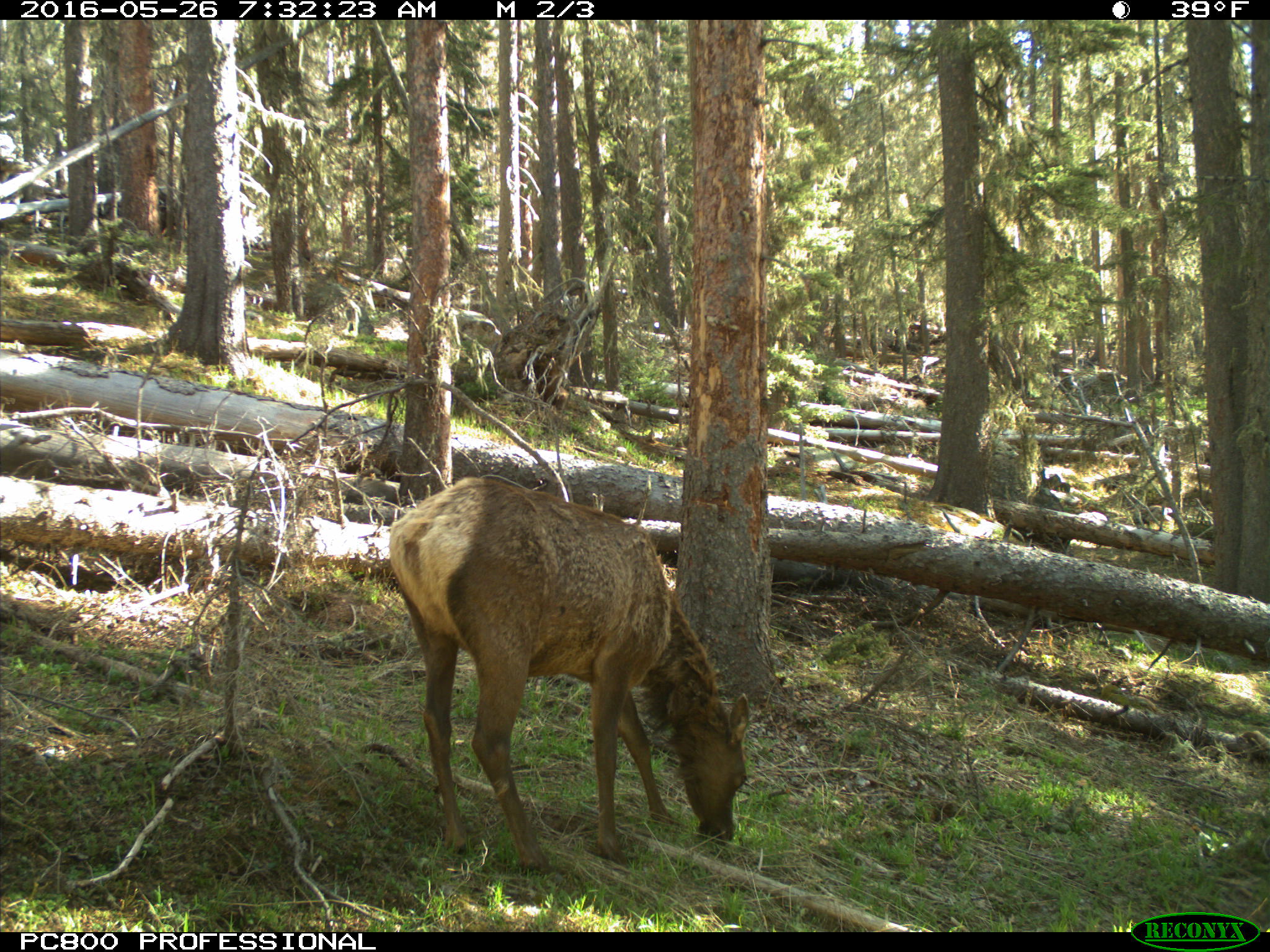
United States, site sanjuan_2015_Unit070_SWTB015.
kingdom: Animalia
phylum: Chordata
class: Mammalia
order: Artiodactyla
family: Cervidae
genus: Cervus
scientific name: Cervus elaphus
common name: red deer